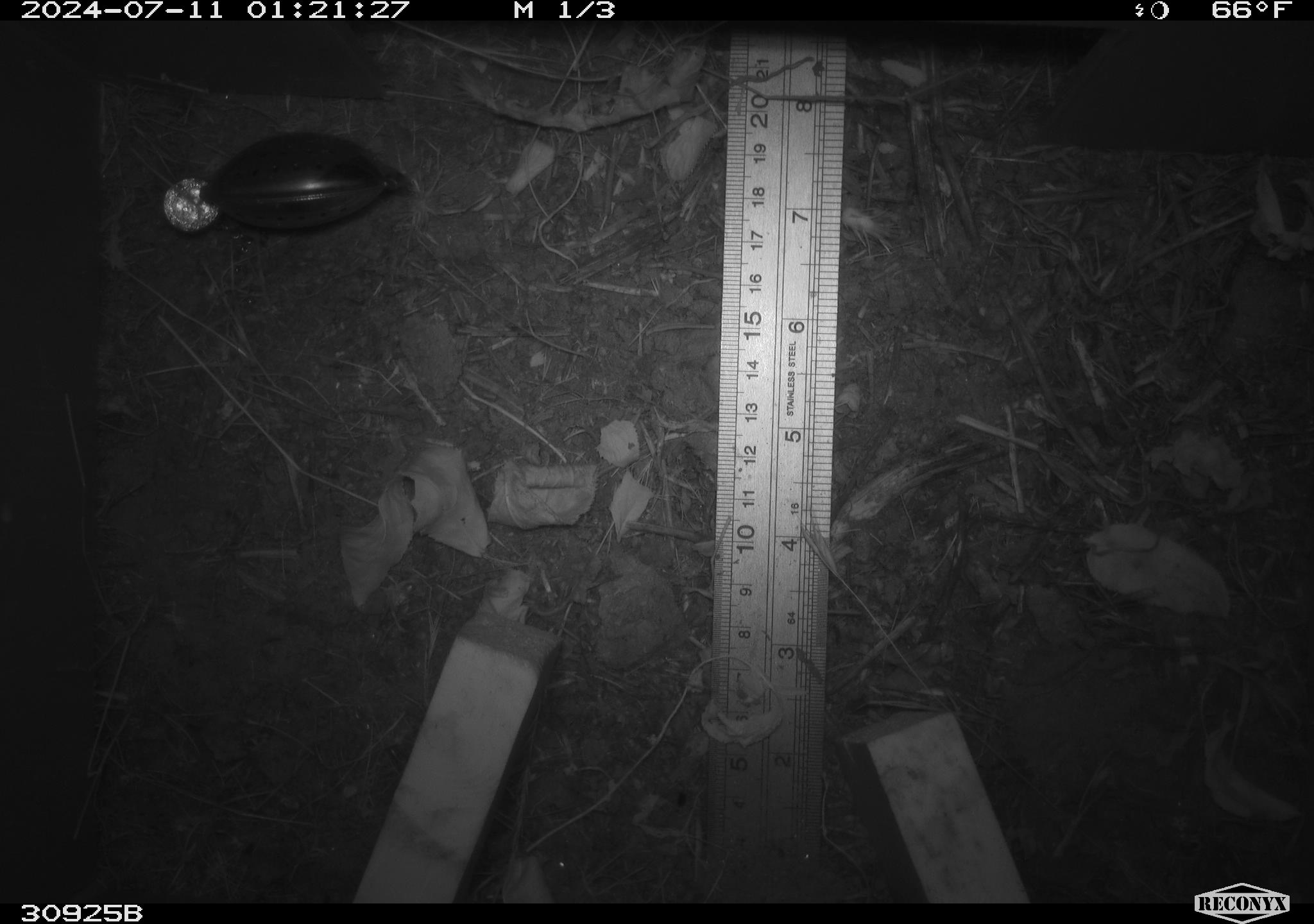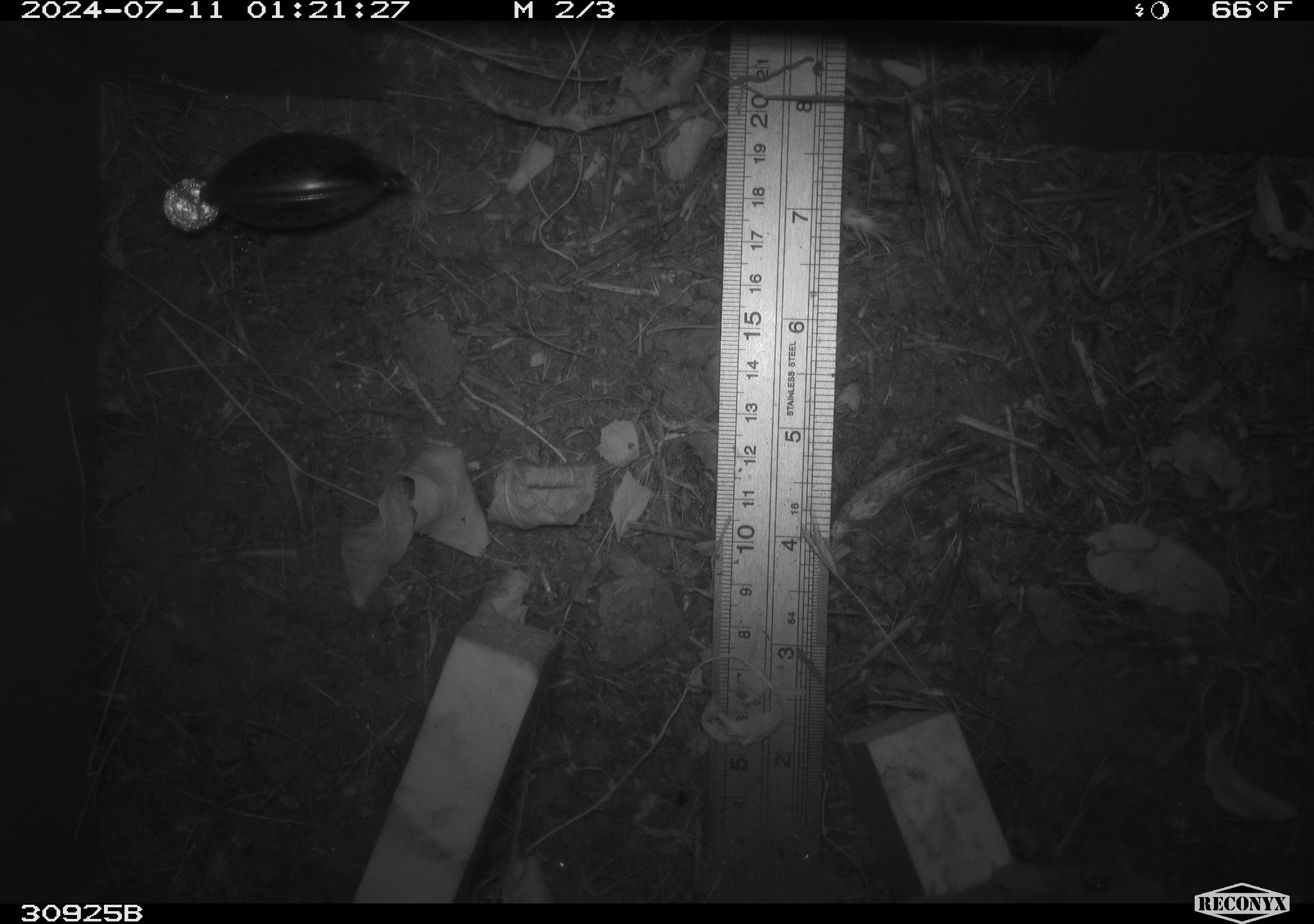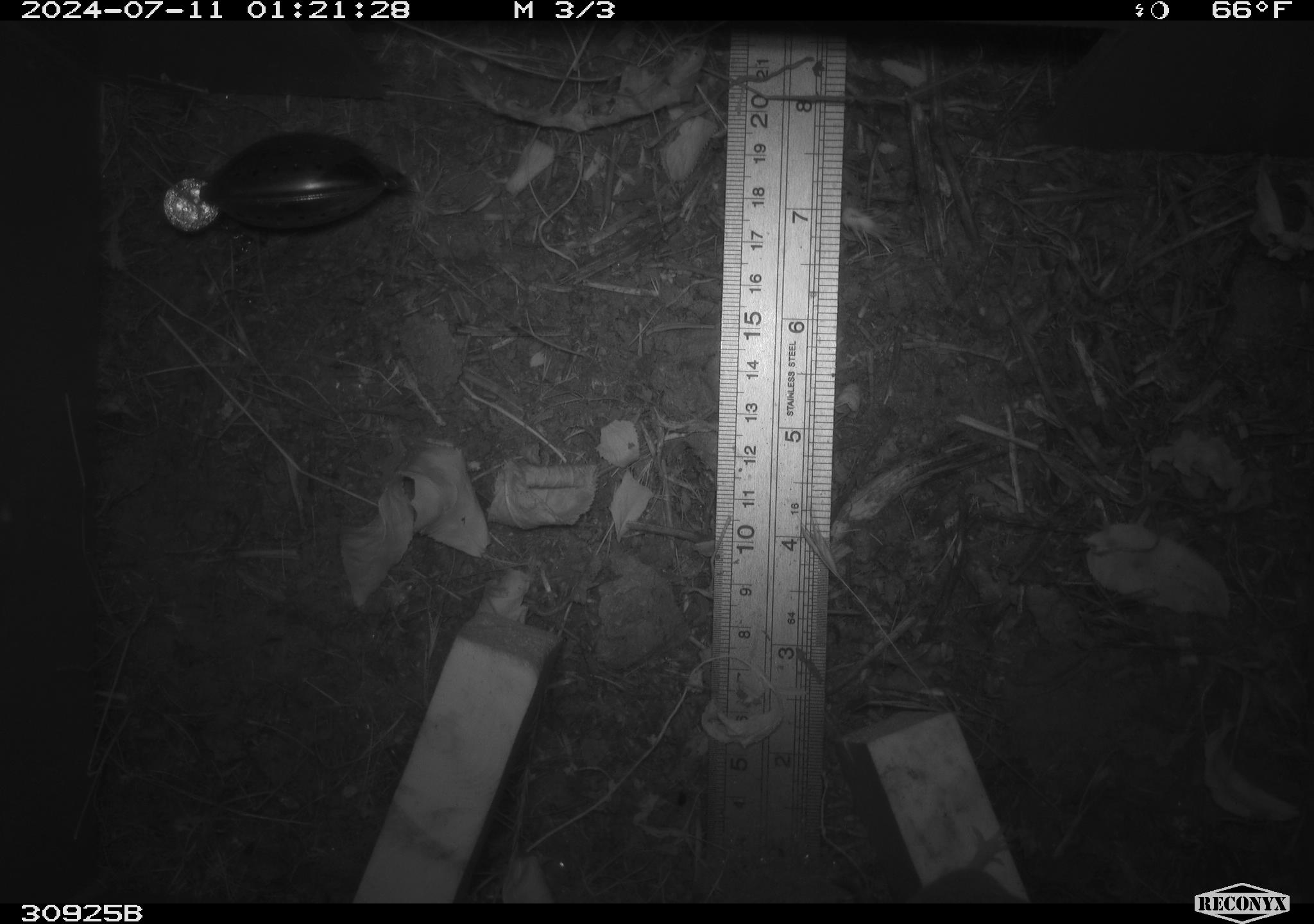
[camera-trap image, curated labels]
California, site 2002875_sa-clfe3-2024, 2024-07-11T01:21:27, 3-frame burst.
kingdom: Animalia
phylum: Chordata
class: Mammalia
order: Rodentia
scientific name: Rodentia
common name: rodent